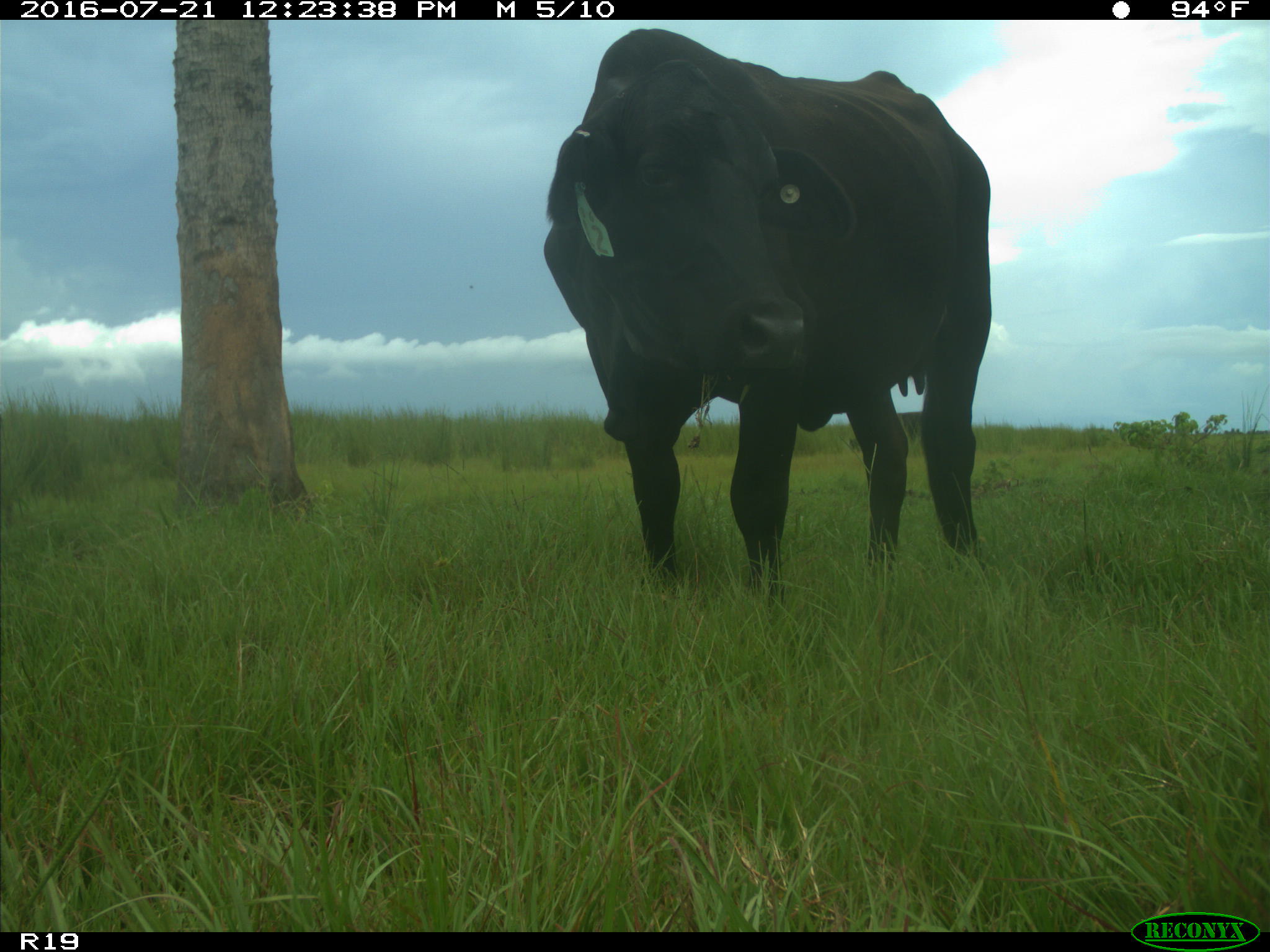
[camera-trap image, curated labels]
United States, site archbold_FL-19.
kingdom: Animalia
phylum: Chordata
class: Mammalia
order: Artiodactyla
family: Bovidae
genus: Bos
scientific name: Bos taurus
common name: domestic cow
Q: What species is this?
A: Bos taurus (domestic cow).